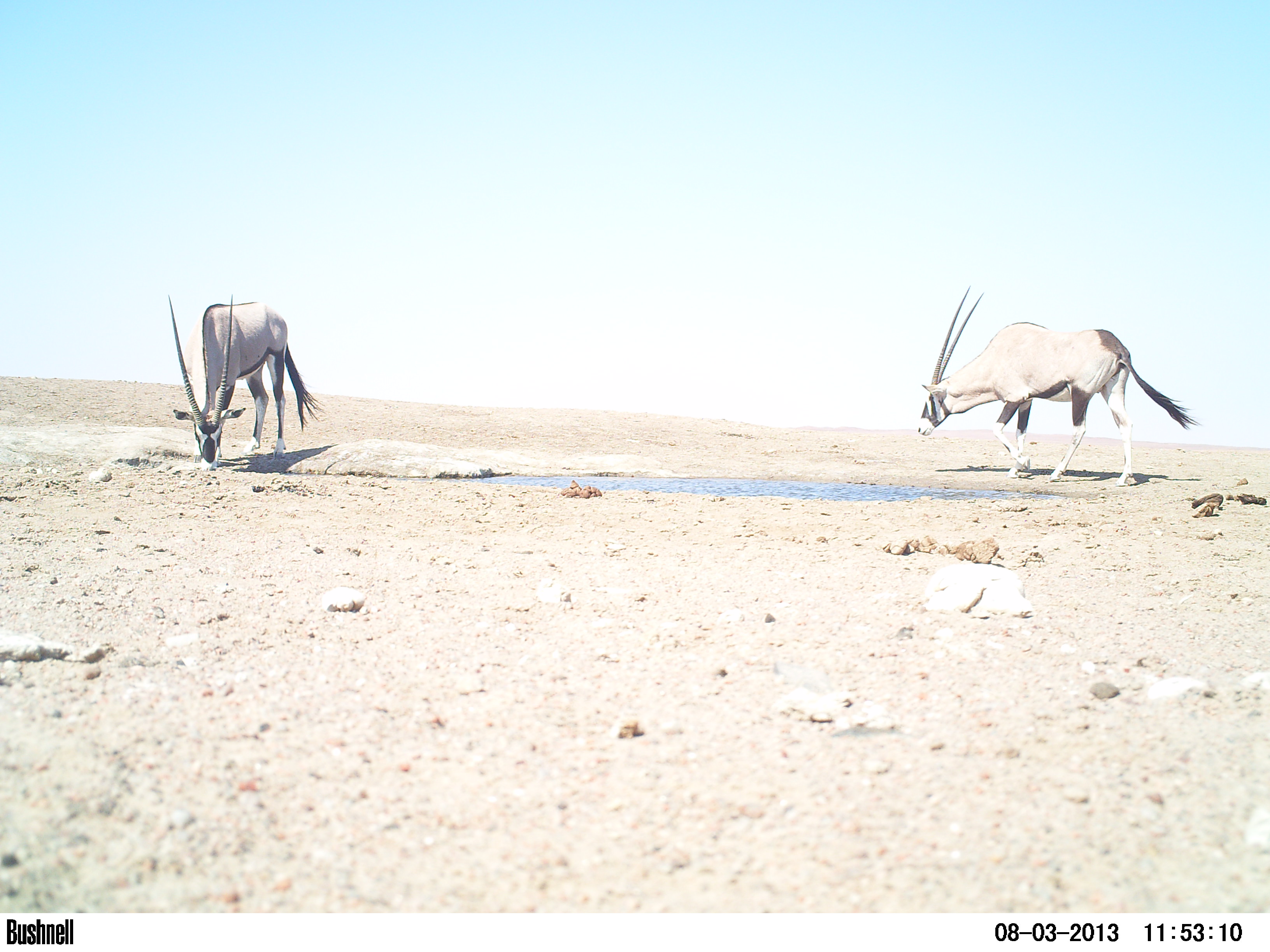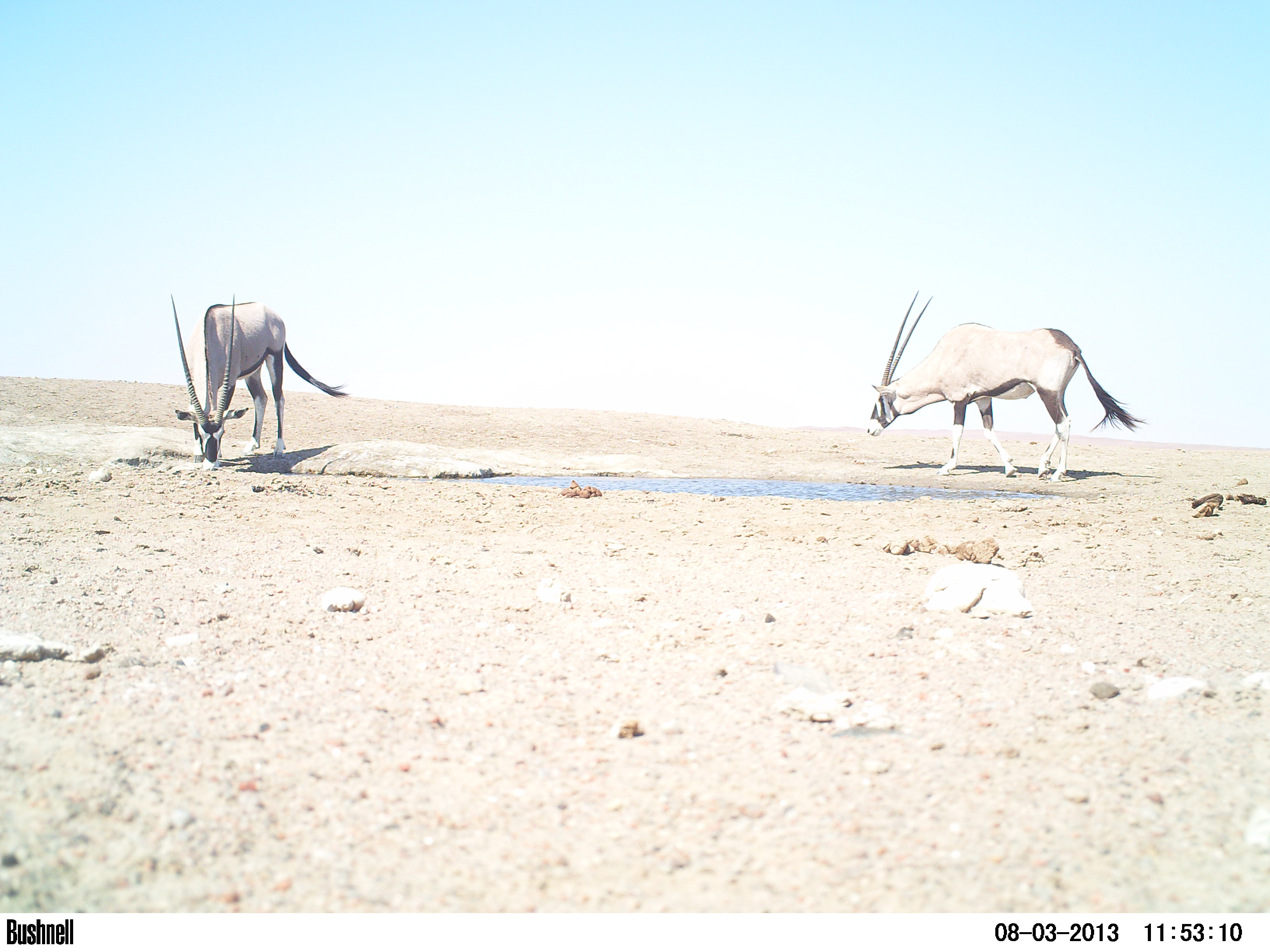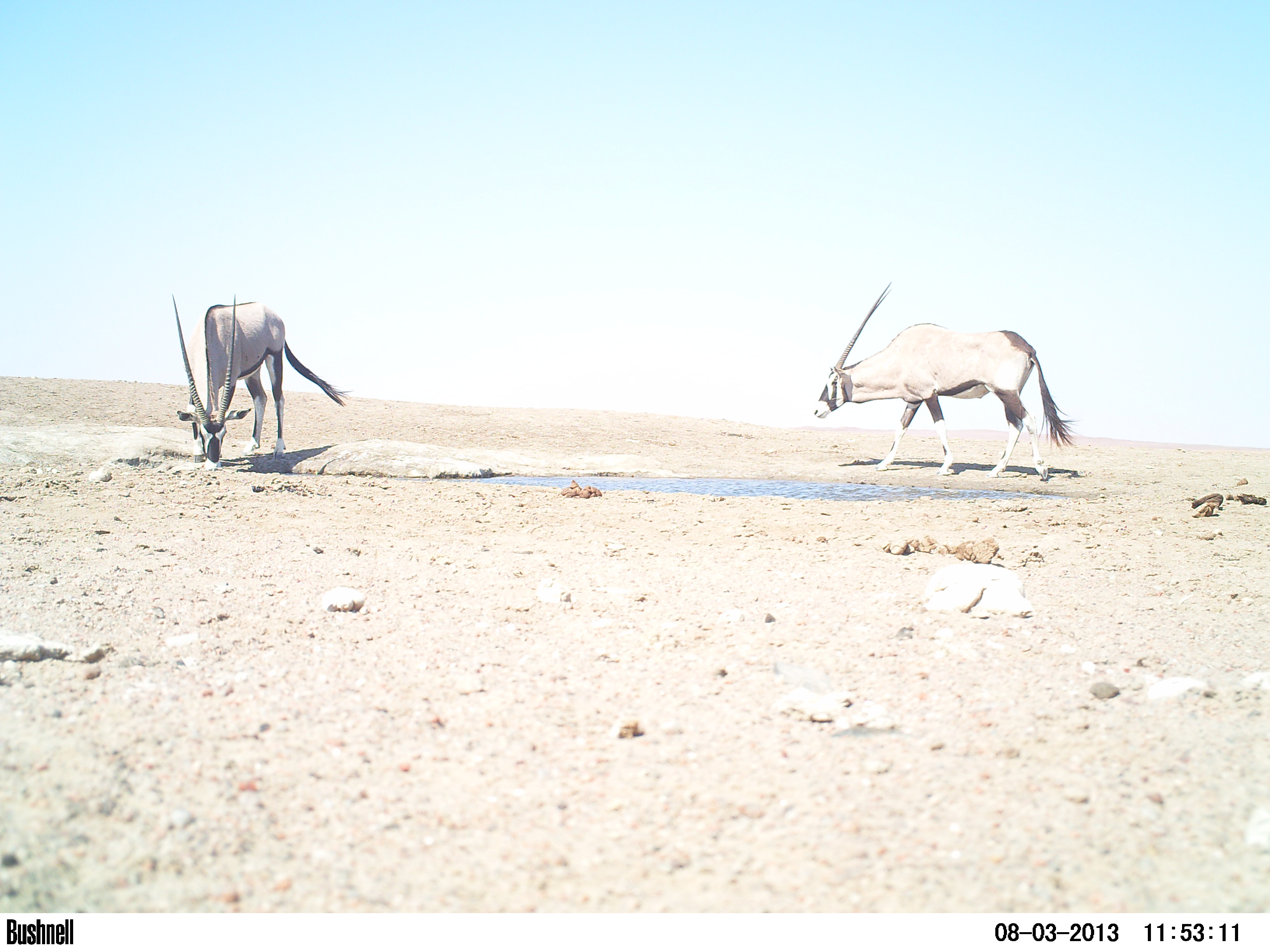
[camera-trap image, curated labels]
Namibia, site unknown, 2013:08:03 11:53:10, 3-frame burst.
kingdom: Animalia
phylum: Chordata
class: Mammalia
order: Artiodactyla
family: Bovidae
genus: Oryx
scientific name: Oryx gazella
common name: gemsbok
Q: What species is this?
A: Oryx gazella (gemsbok).